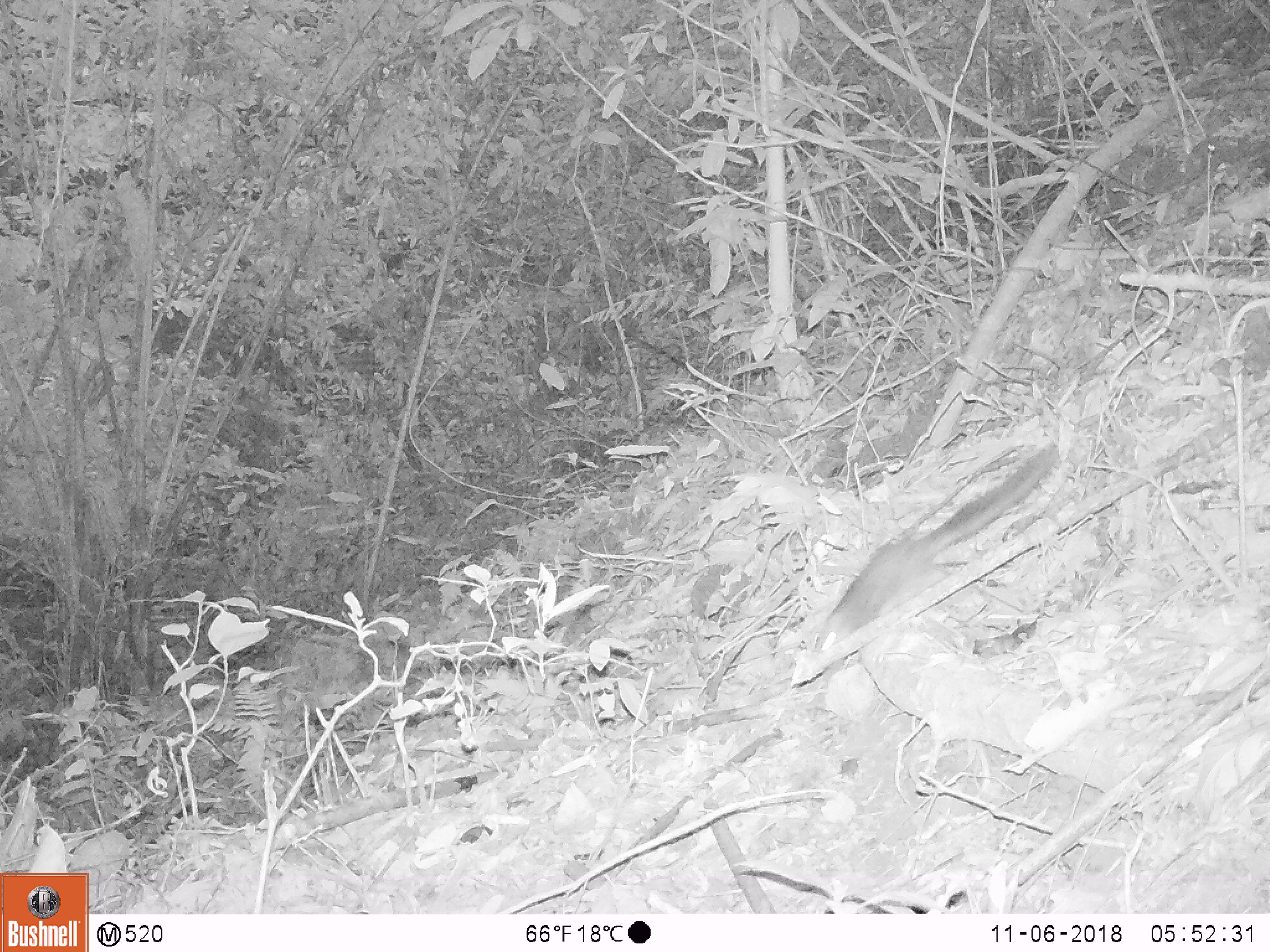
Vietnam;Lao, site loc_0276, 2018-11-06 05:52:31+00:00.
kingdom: Animalia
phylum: Chordata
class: Mammalia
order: Rodentia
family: Sciuridae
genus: Sciurus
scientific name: Sciurus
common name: squirrel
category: unidentified squirrel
Unidentified squirrel (squirrel) (Sciurus). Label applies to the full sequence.